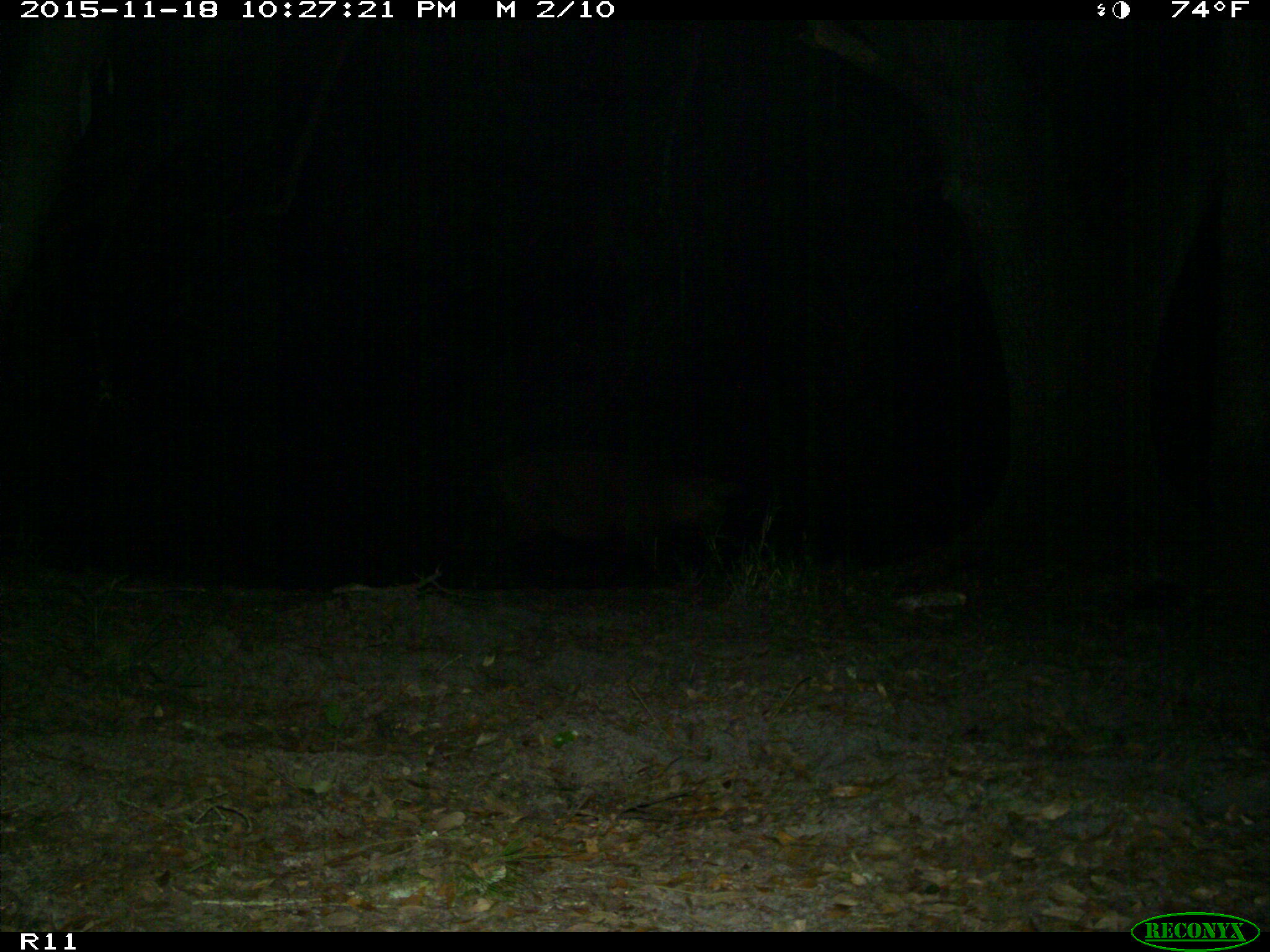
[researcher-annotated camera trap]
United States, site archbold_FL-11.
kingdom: Animalia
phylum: Chordata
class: Mammalia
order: Artiodactyla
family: Suidae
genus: Sus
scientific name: Sus scrofa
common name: wild boar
Sus scrofa (wild boar).